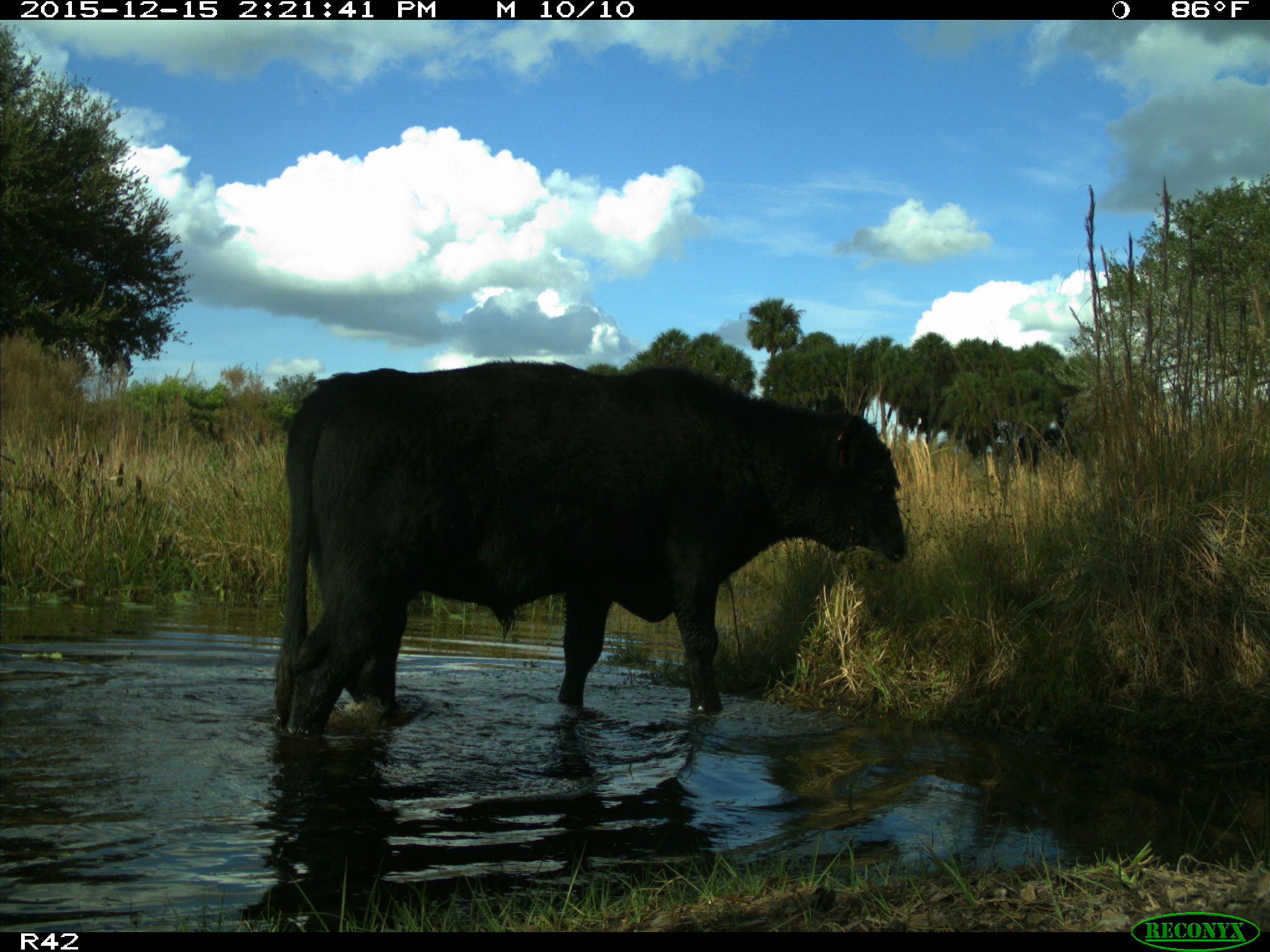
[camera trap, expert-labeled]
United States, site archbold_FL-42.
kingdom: Animalia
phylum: Chordata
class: Mammalia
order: Artiodactyla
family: Bovidae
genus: Bos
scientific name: Bos taurus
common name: domestic cow